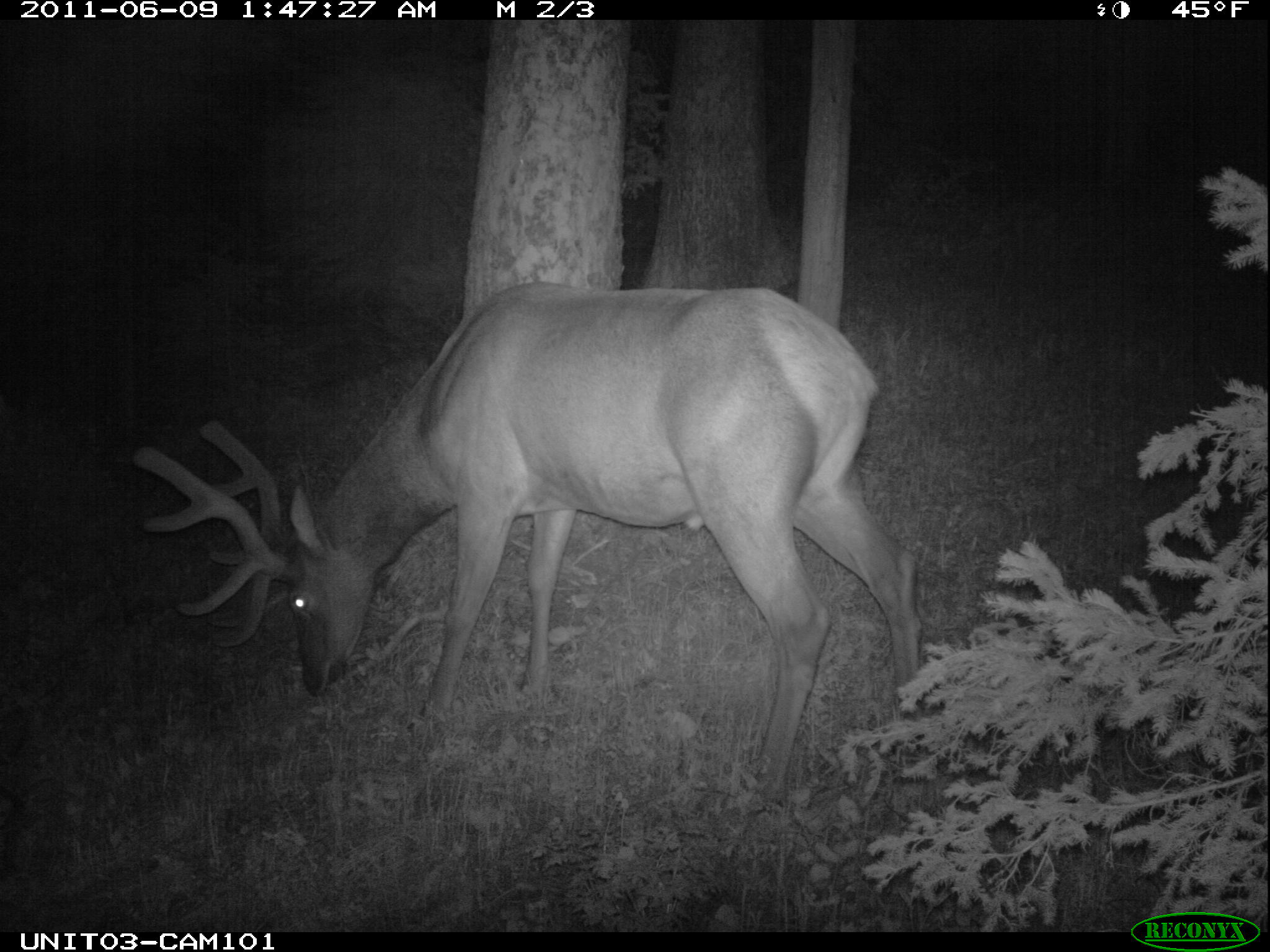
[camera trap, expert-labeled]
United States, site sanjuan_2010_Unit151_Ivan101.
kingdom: Animalia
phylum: Chordata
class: Mammalia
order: Artiodactyla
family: Cervidae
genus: Cervus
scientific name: Cervus elaphus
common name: red deer